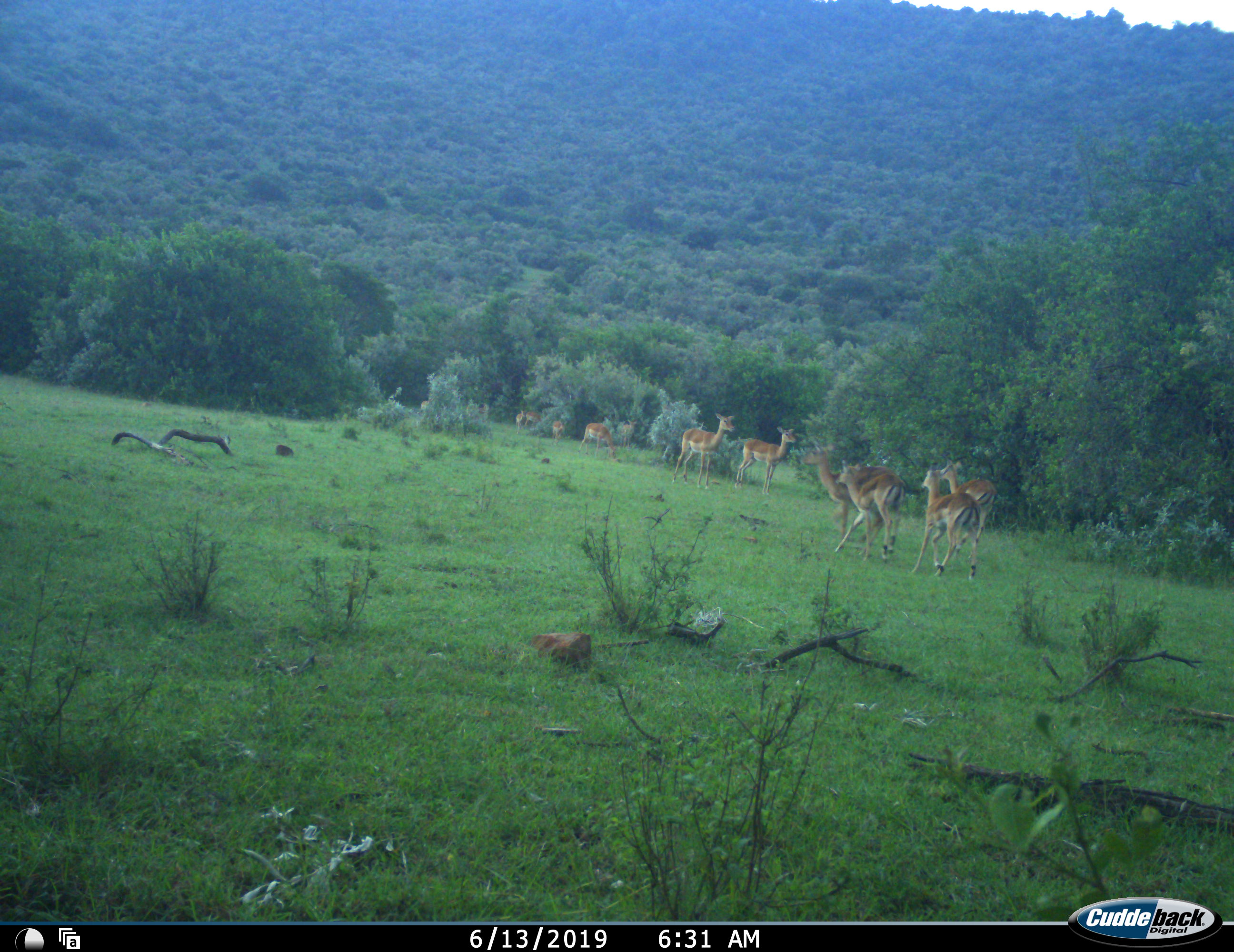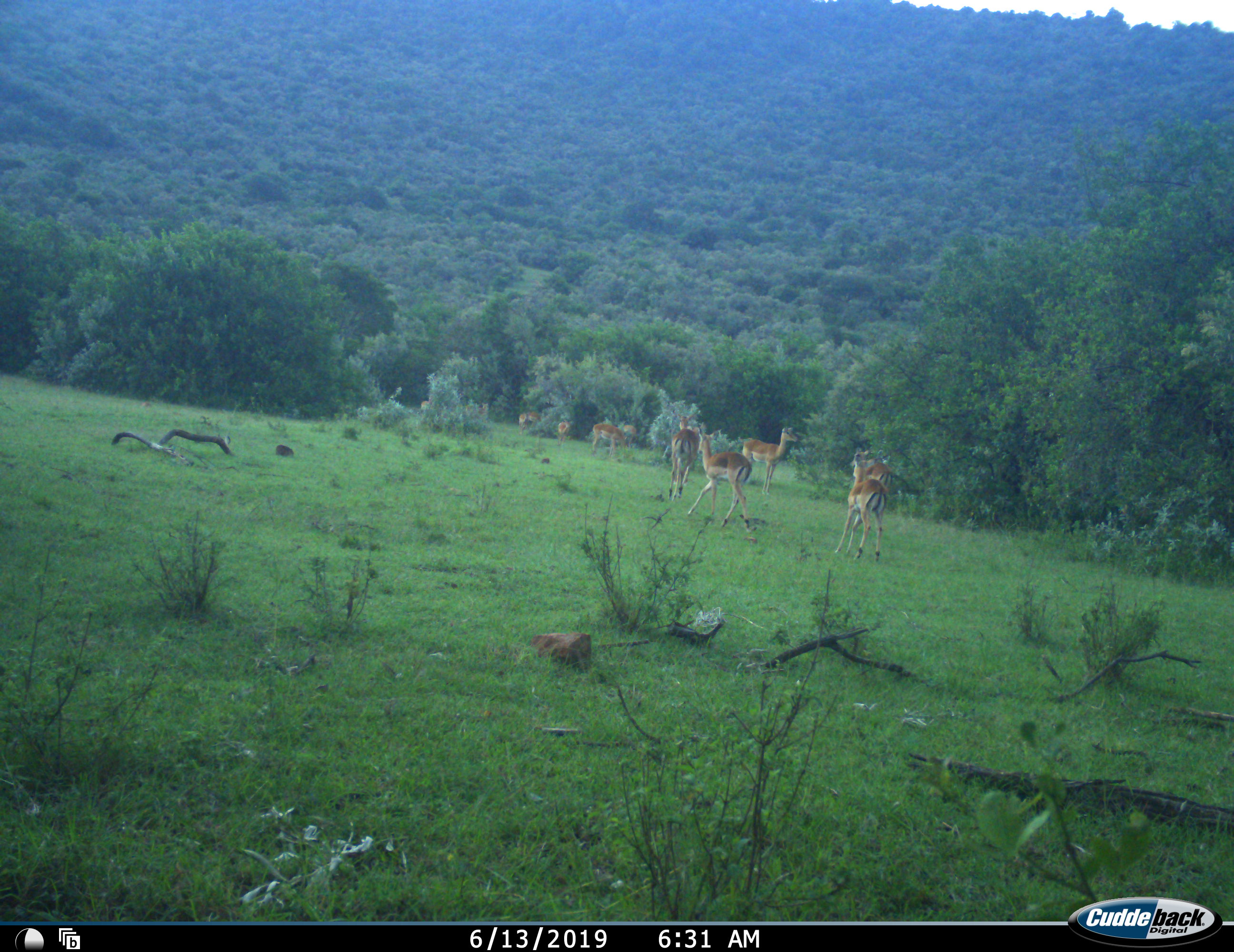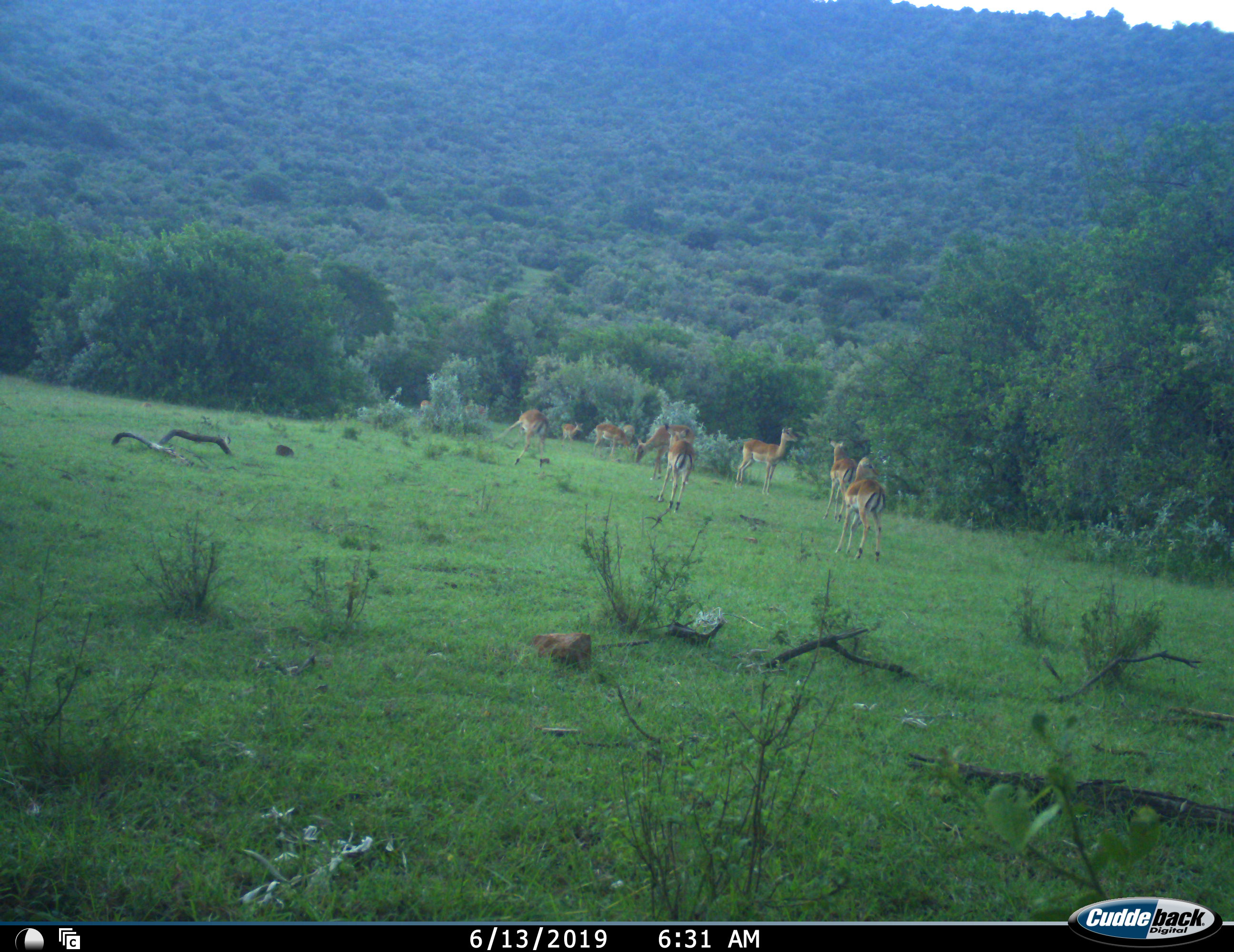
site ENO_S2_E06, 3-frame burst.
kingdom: Animalia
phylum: Chordata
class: Mammalia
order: Artiodactyla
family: Bovidae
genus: Aepyceros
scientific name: Aepyceros melampus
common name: impala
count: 11-50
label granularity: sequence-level